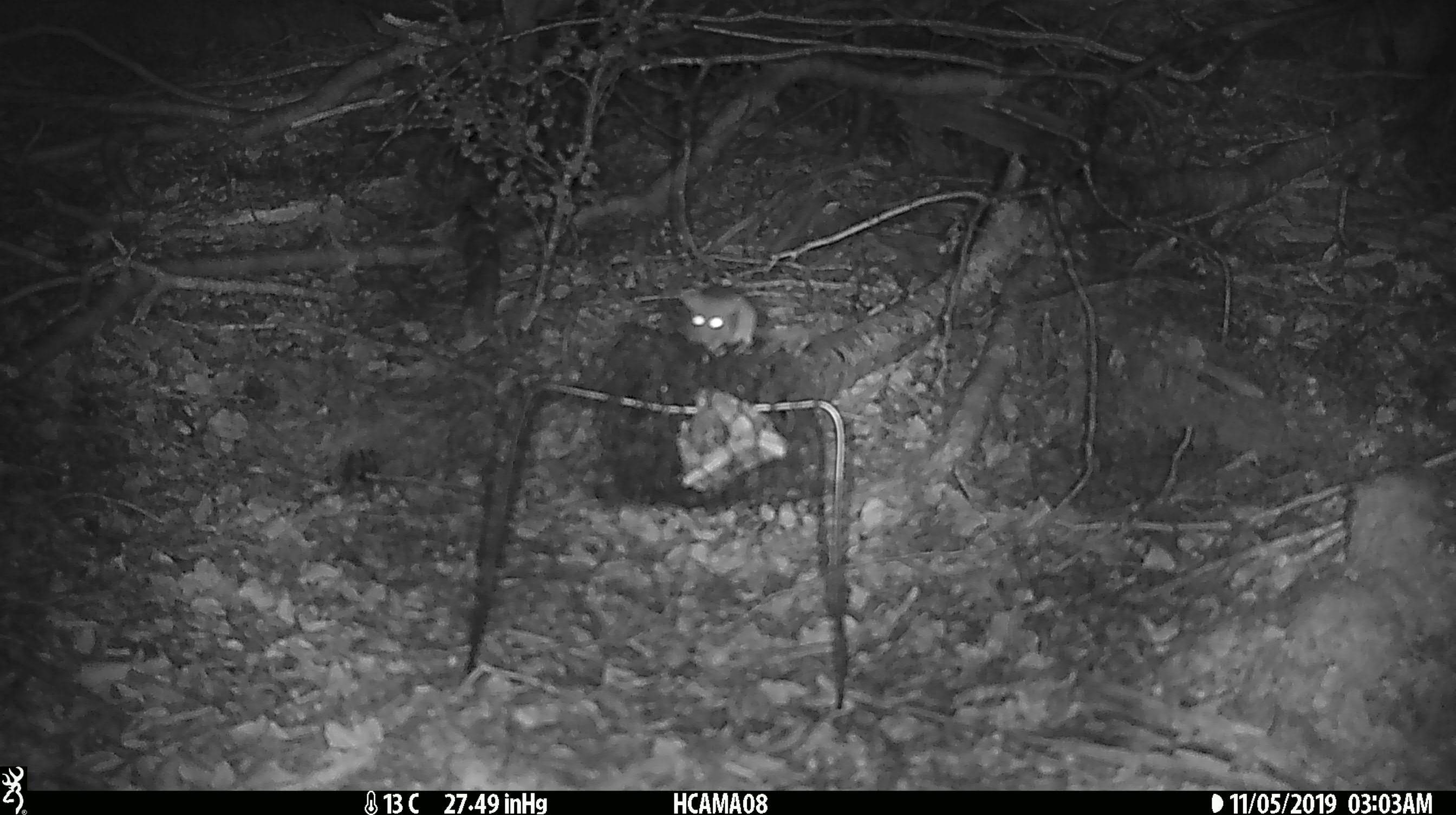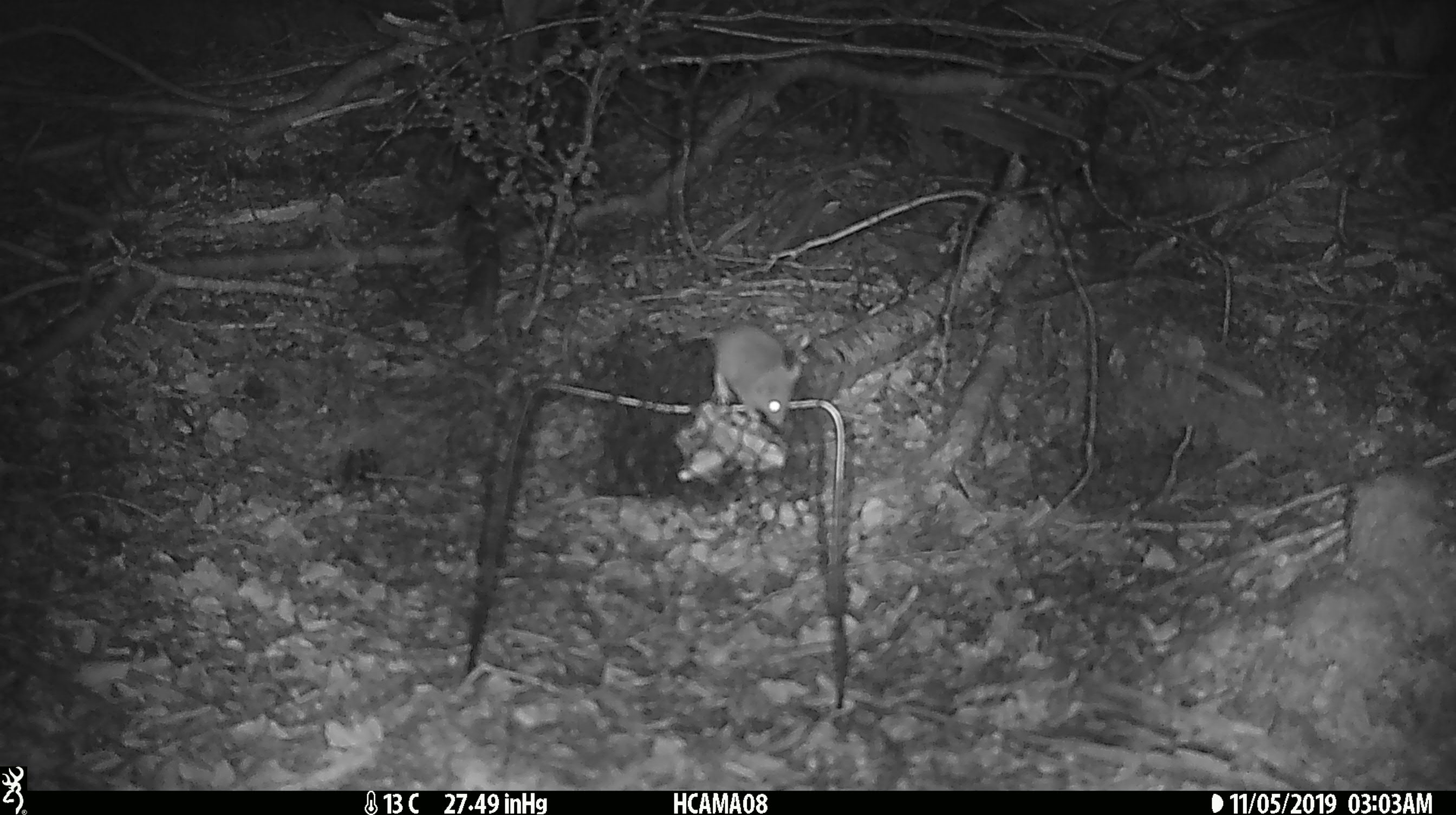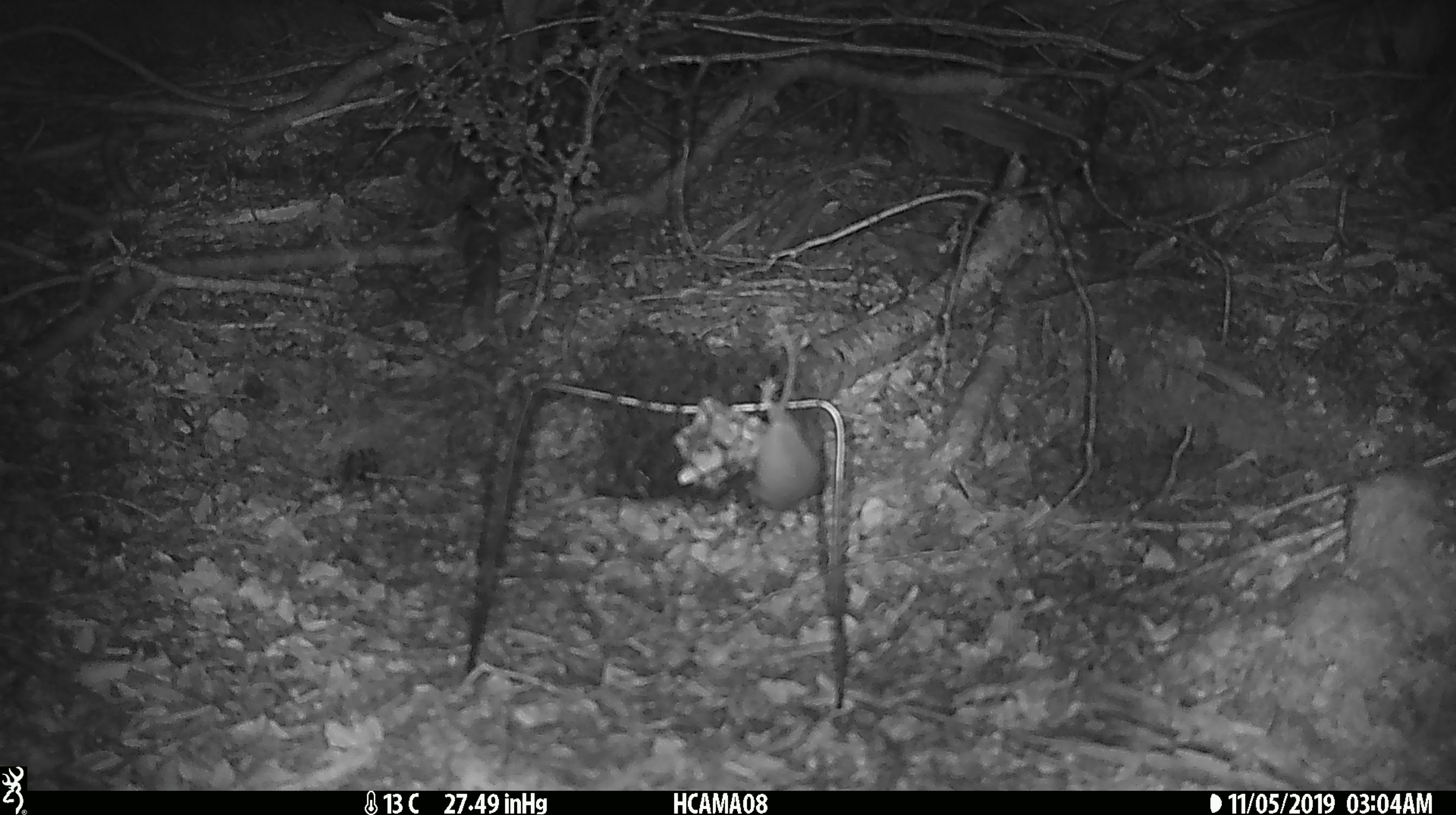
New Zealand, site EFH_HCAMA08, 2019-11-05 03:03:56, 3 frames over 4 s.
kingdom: Animalia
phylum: Chordata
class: Mammalia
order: Rodentia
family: Muridae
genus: Mus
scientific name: Mus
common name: mouse